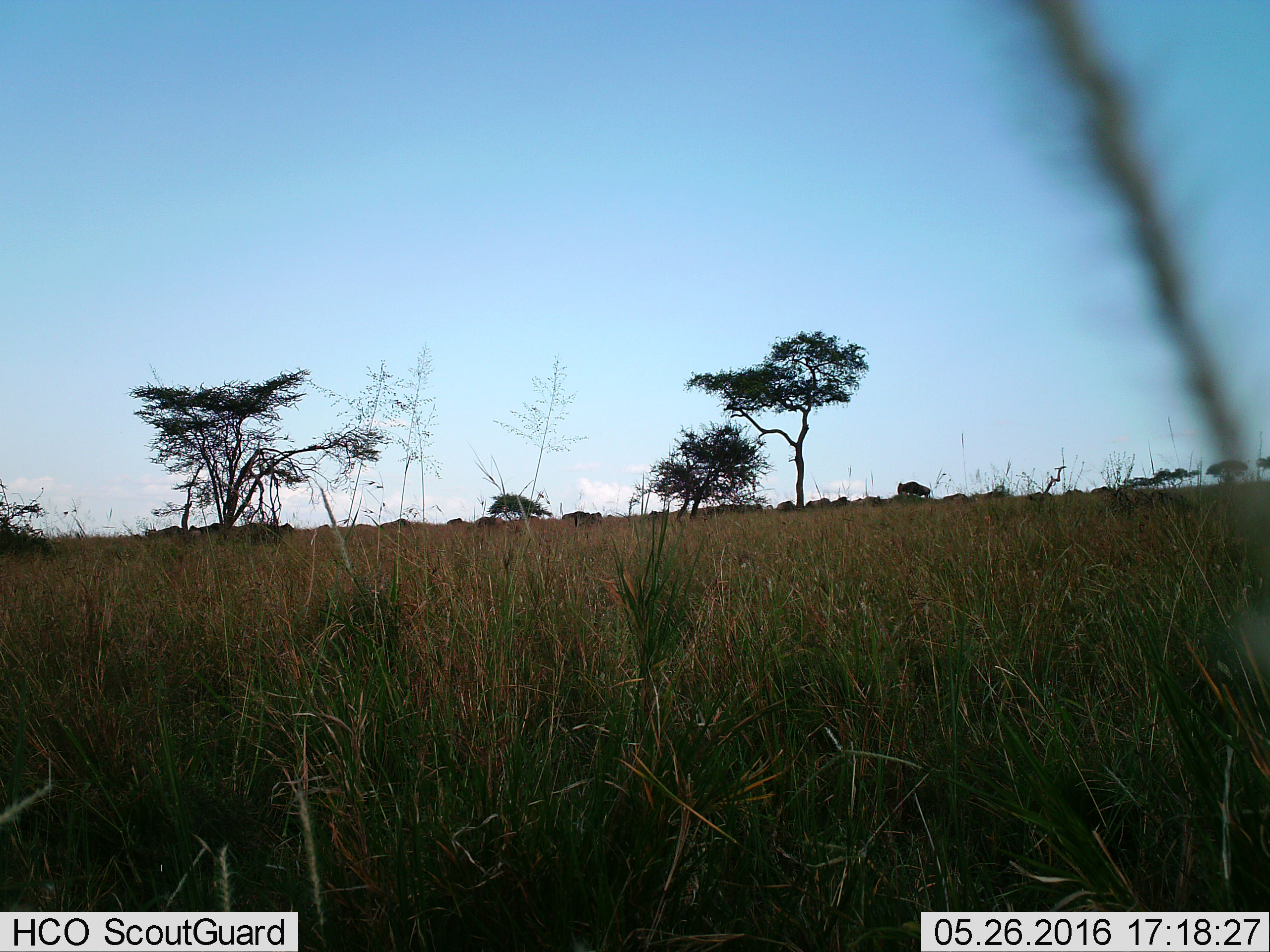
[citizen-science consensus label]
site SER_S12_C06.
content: unidentified animal